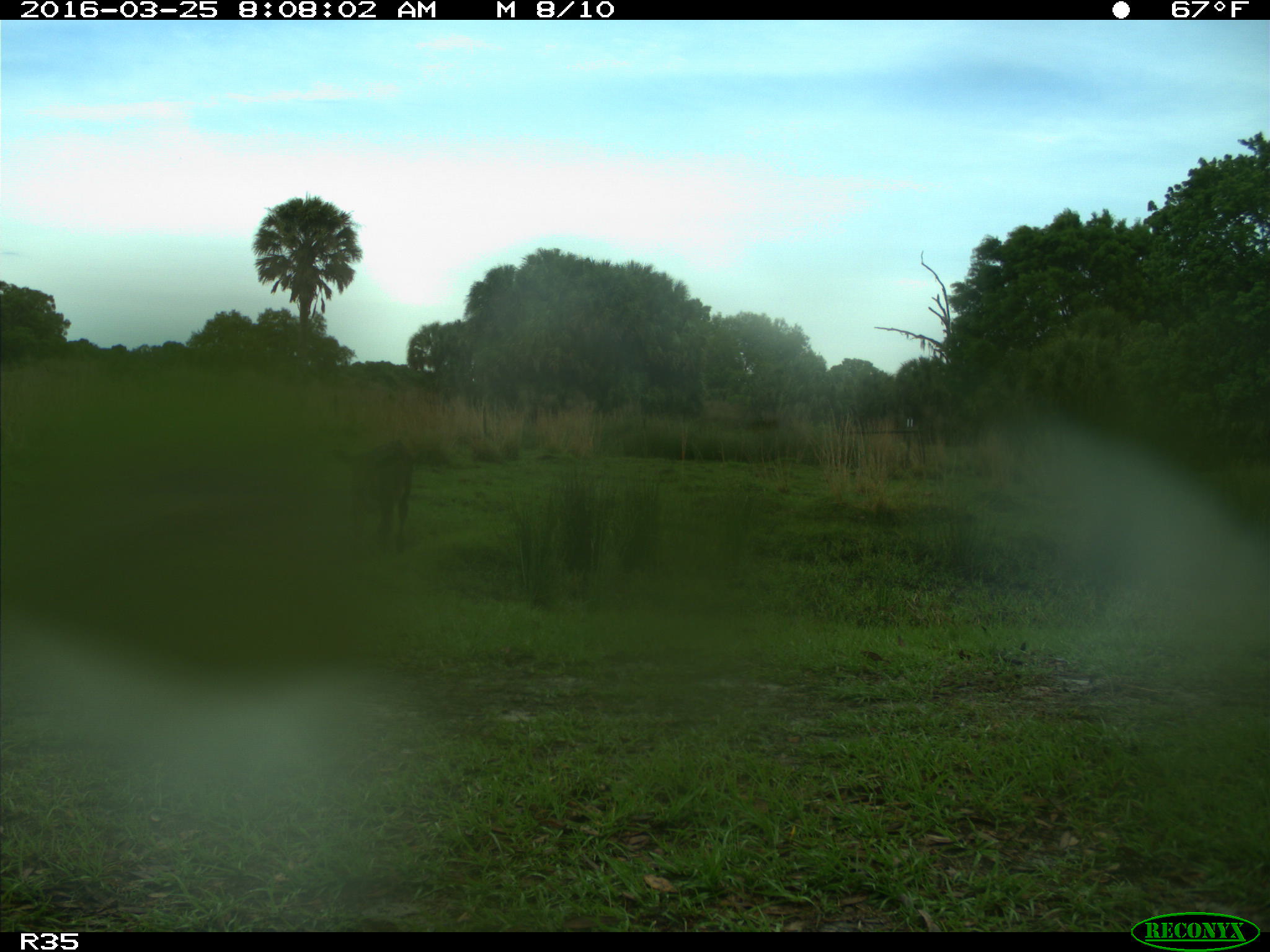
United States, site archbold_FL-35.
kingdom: Animalia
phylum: Chordata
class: Mammalia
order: Artiodactyla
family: Bovidae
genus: Bos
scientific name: Bos taurus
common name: domestic cow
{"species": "Bos taurus (domestic cow)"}